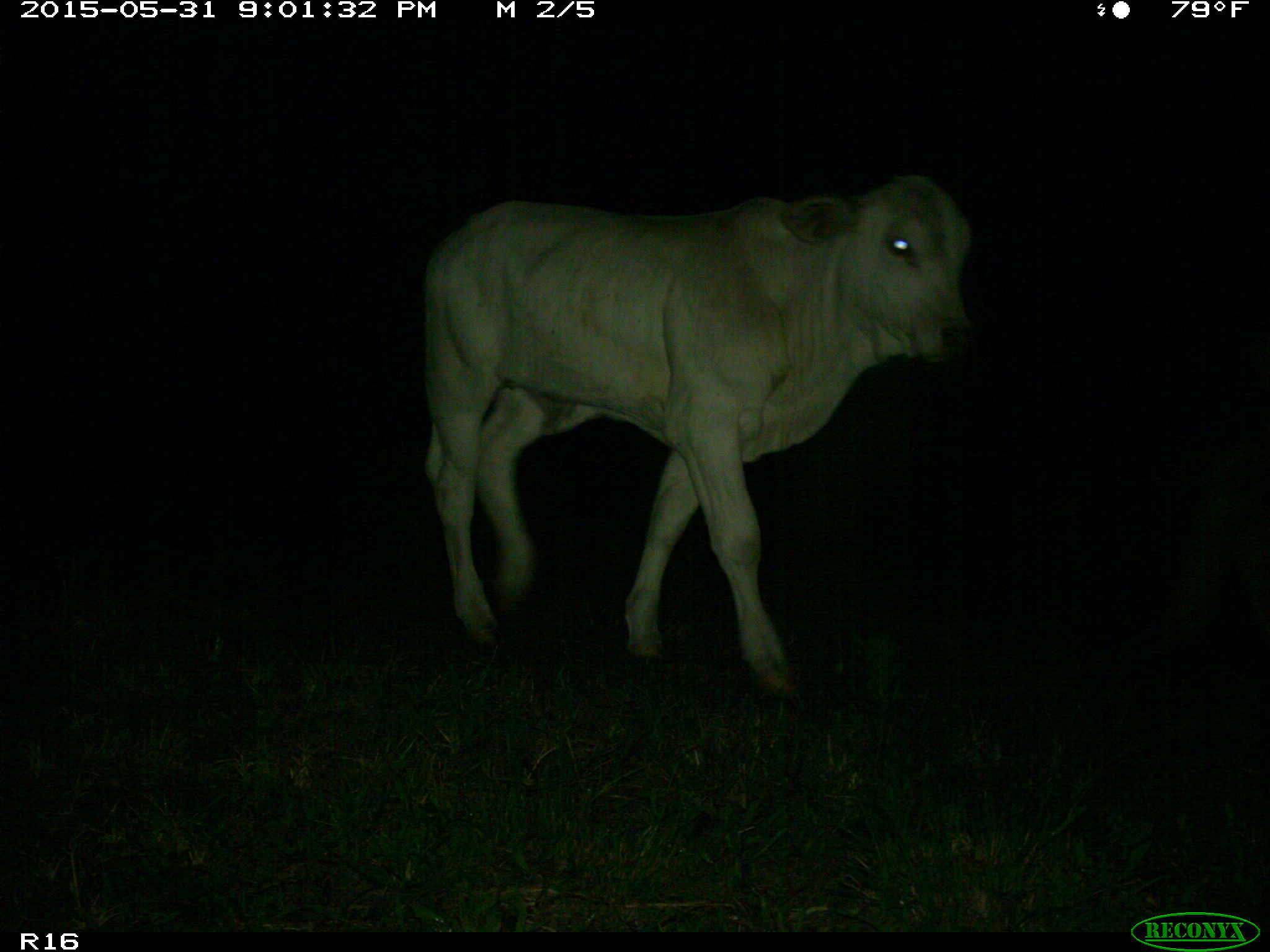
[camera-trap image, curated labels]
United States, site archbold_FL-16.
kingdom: Animalia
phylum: Chordata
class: Mammalia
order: Artiodactyla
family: Bovidae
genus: Bos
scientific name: Bos taurus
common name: domestic cow